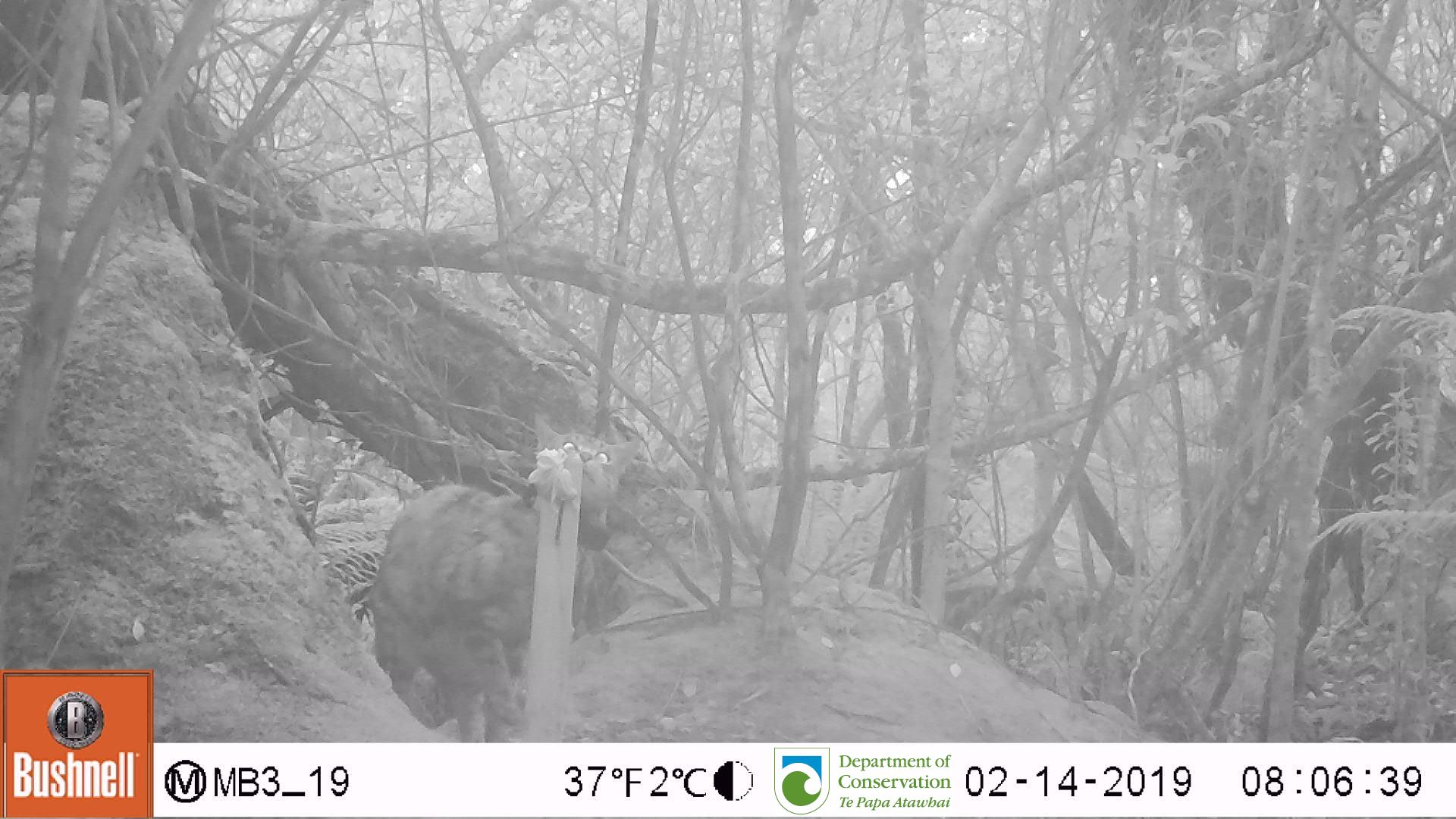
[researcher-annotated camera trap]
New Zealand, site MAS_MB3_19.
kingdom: Animalia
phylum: Chordata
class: Mammalia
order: Carnivora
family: Felidae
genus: Felis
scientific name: Felis catus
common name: domestic cat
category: cat